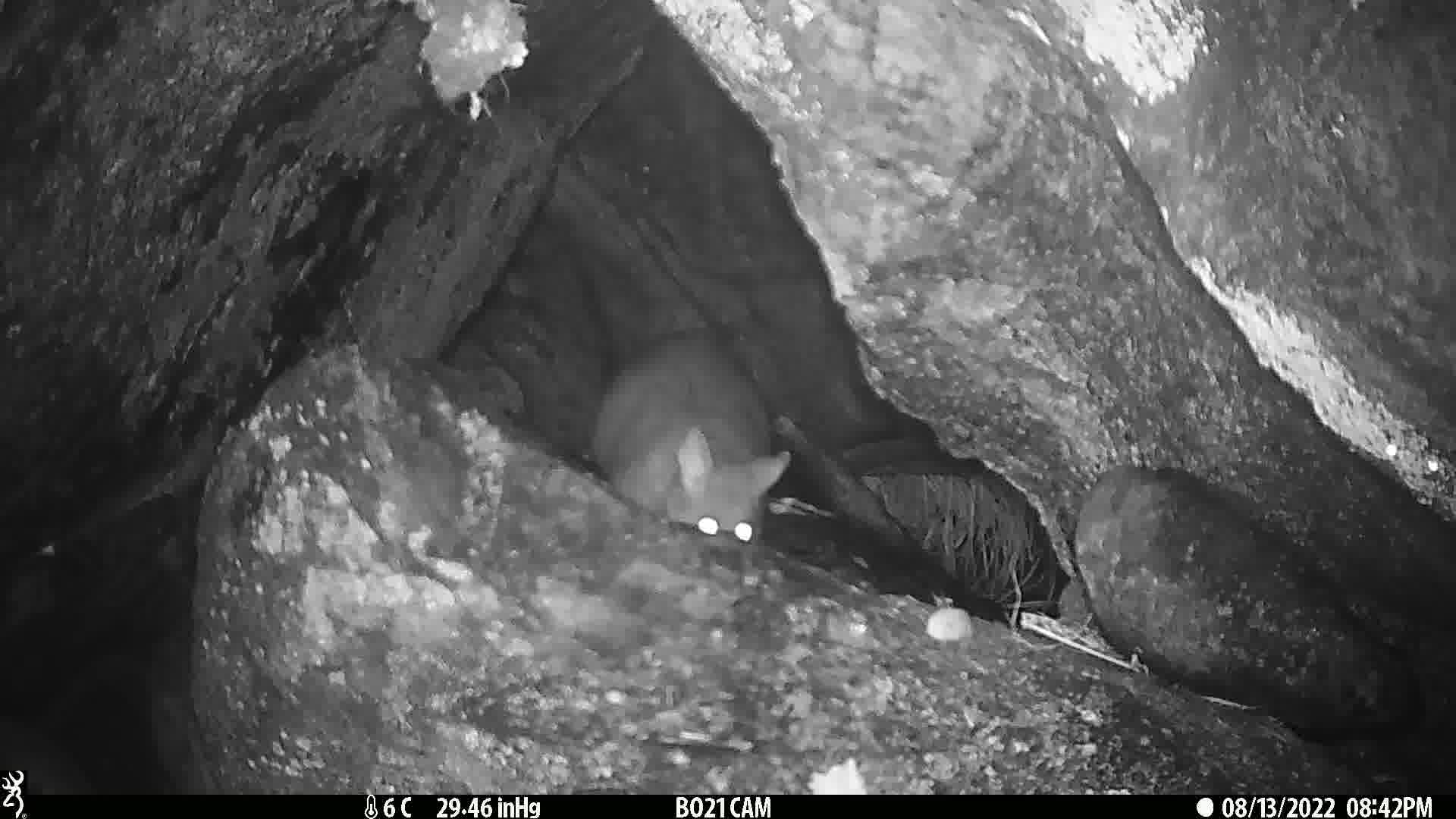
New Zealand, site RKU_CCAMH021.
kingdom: Animalia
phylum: Chordata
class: Mammalia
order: Diprotodontia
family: Phalangeridae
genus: Trichosurus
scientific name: Trichosurus vulpecula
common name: common brushtail possum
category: possum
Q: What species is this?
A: Possum (common brushtail possum) (Trichosurus vulpecula).